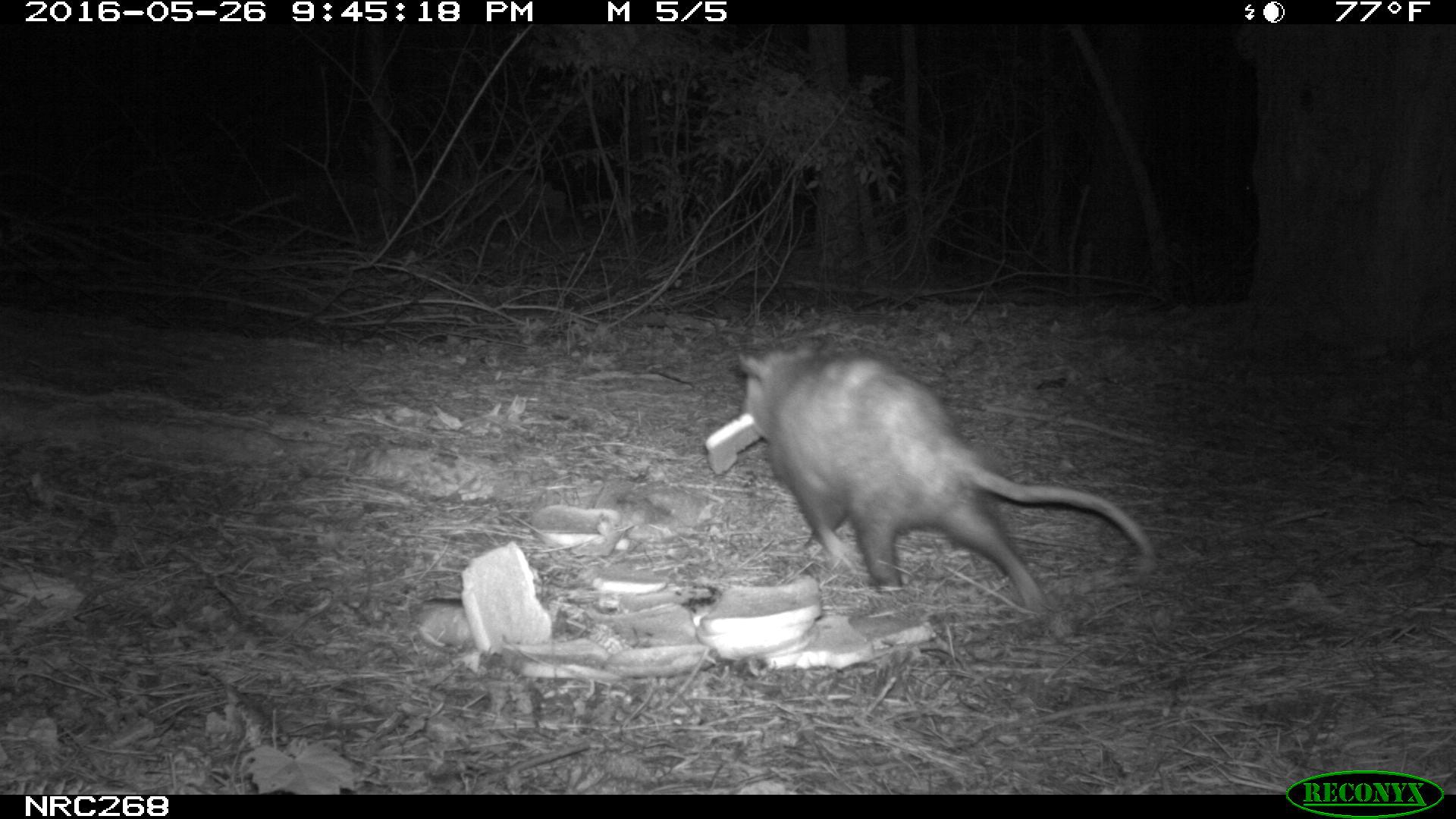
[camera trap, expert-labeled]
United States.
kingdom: Animalia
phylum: Chordata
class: Mammalia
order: Didelphimorphia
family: Didelphidae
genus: Didelphis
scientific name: Didelphis virginiana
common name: virginia opossum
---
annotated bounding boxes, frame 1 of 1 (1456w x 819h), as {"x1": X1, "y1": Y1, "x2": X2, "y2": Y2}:
Virginia Opossum: {"x1": 720, "y1": 331, "x2": 1155, "y2": 622}